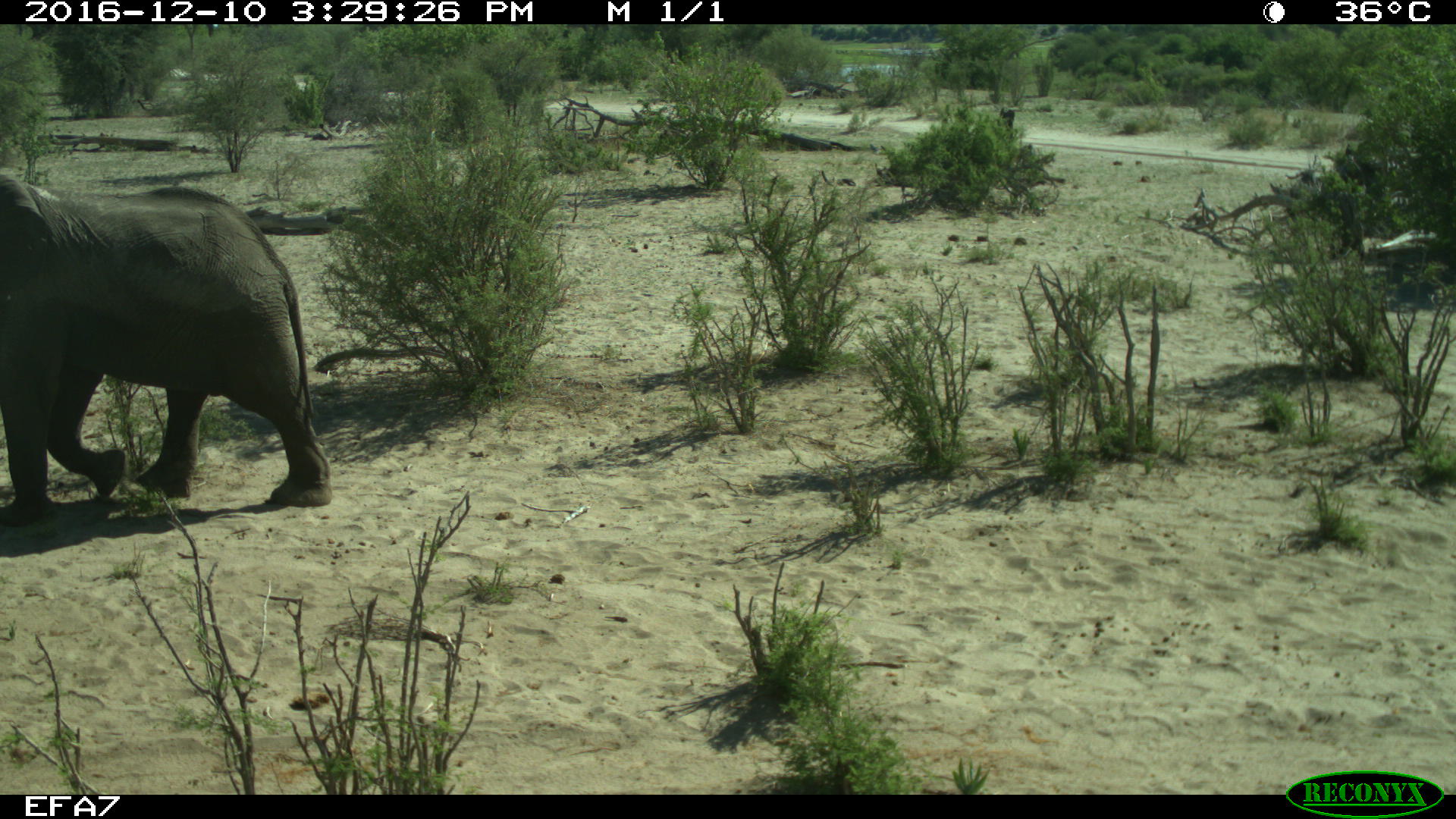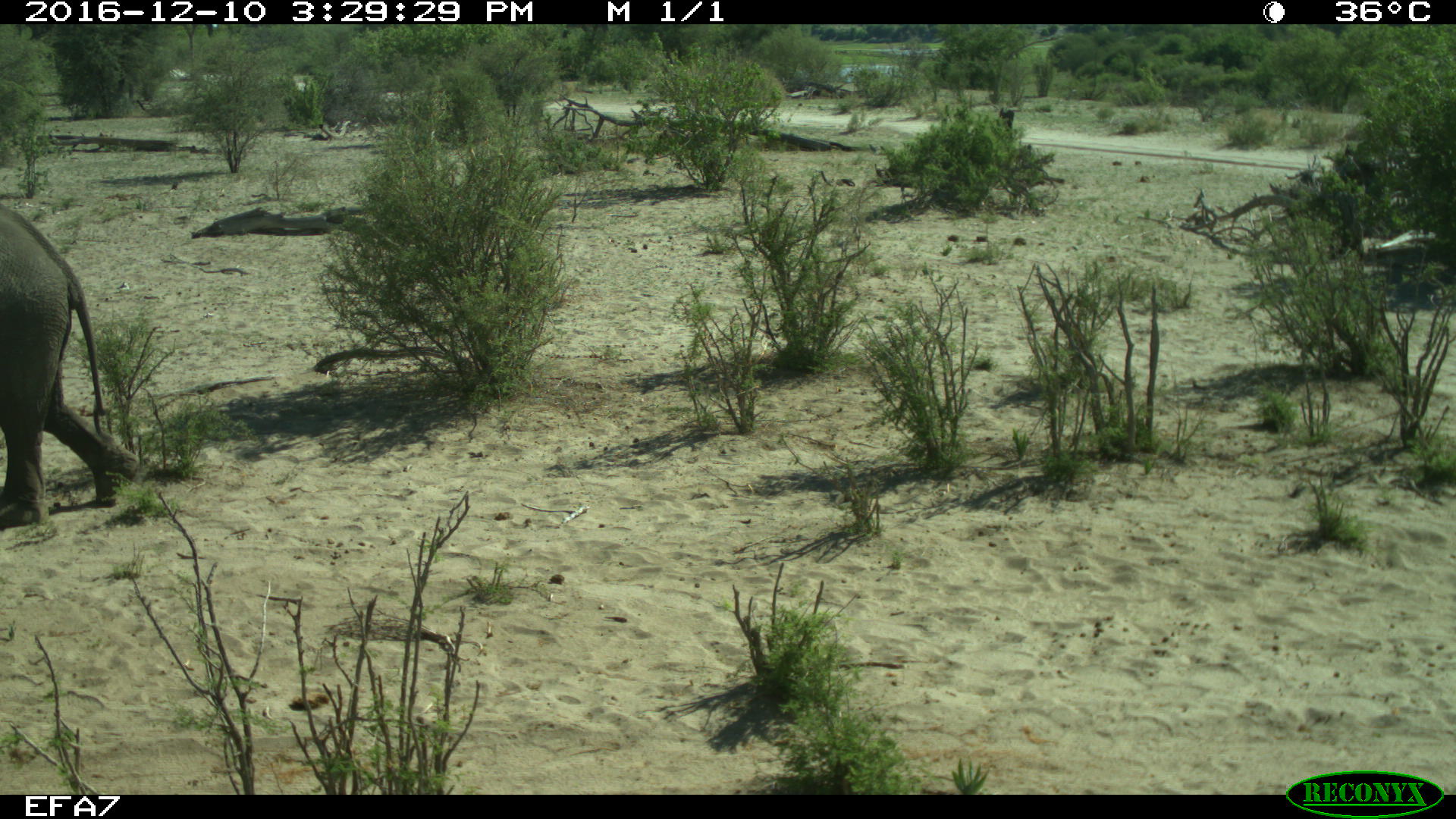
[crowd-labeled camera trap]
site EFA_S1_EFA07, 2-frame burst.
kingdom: Animalia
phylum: Chordata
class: Mammalia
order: Proboscidea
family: Elephantidae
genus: Loxodonta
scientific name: Loxodonta africana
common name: african bush elephant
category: elephant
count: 1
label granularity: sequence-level